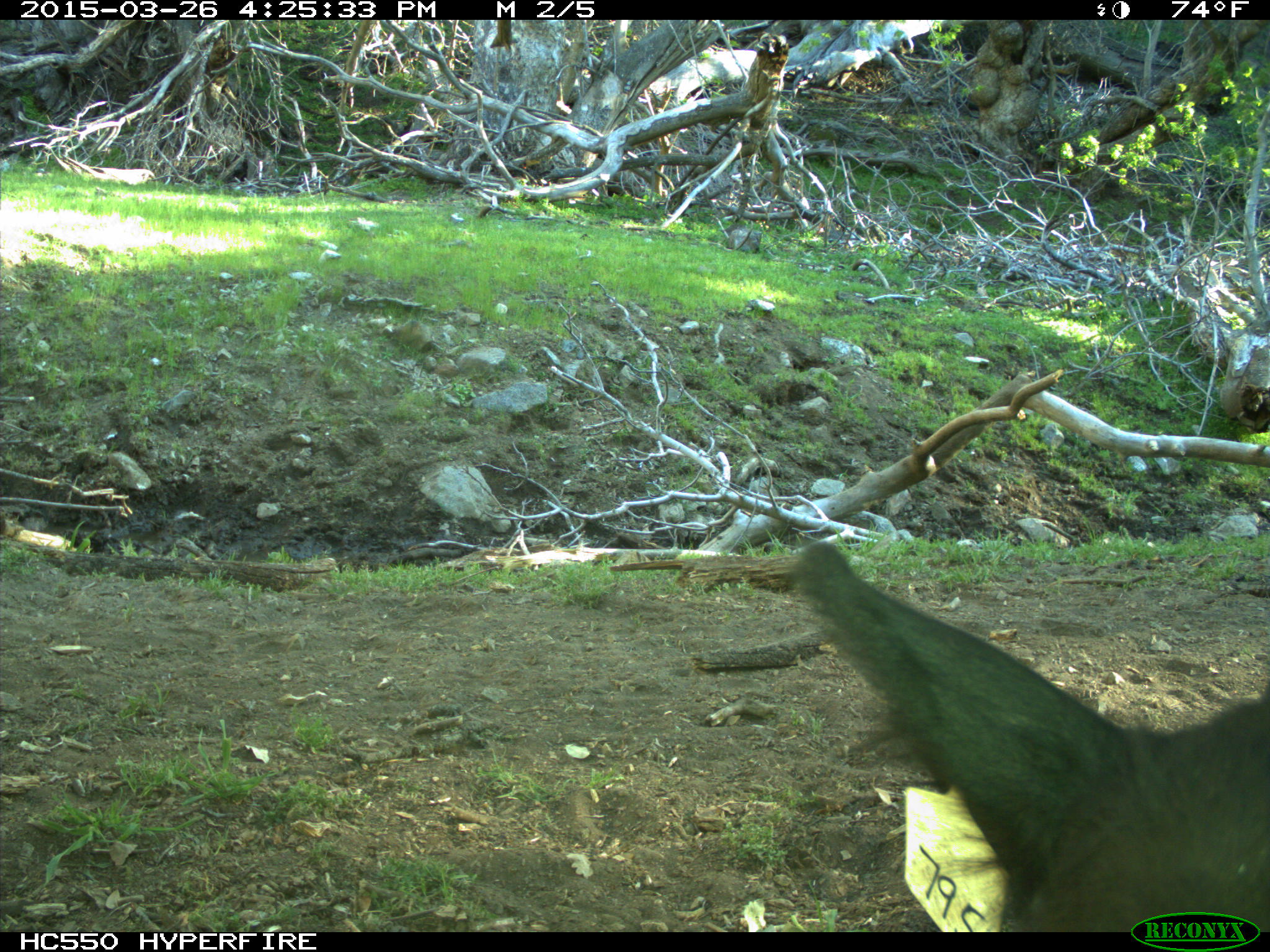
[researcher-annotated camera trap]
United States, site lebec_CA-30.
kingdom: Animalia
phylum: Chordata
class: Mammalia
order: Artiodactyla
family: Bovidae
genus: Bos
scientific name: Bos taurus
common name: domestic cow